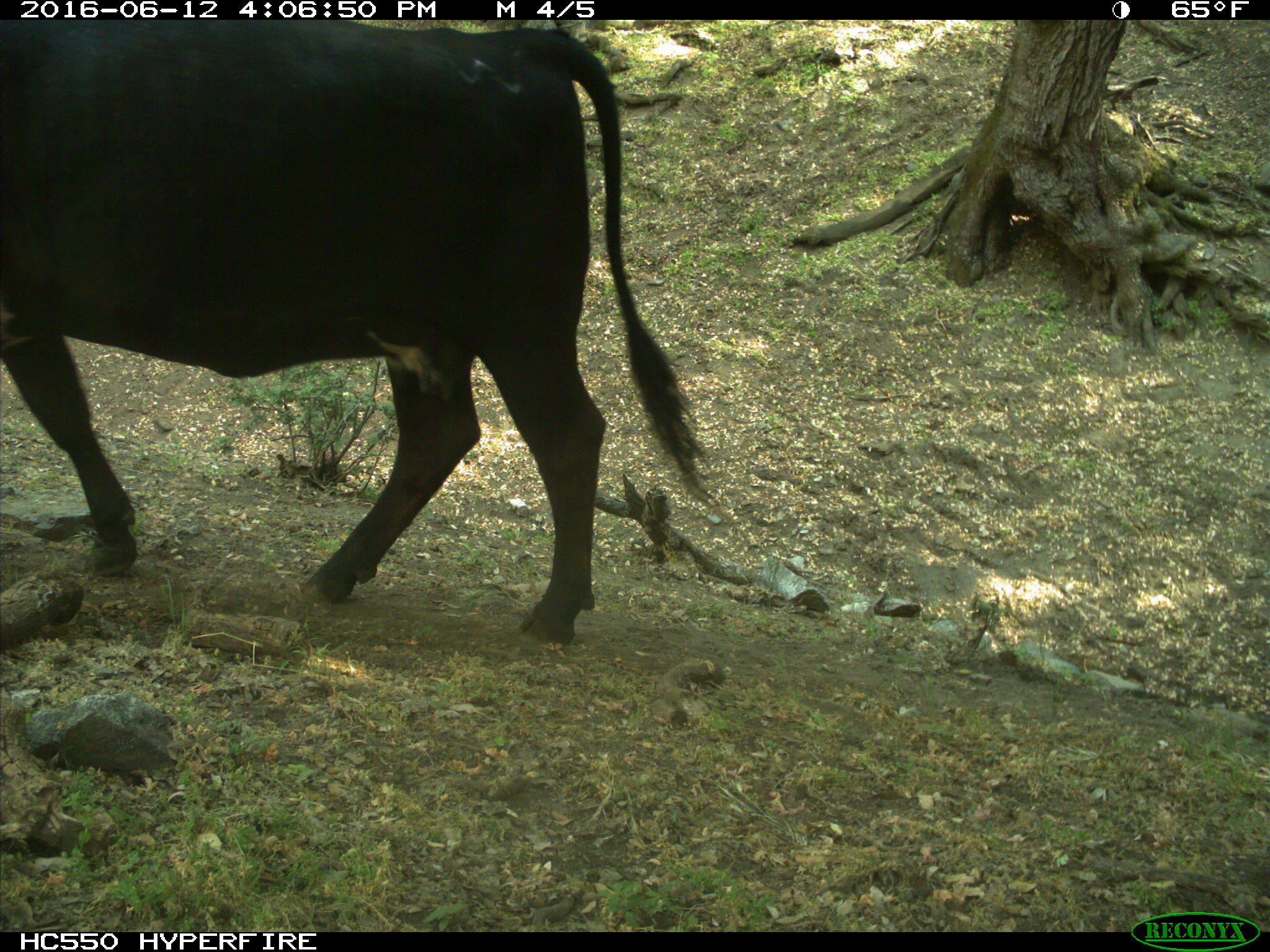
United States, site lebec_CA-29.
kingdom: Animalia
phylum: Chordata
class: Mammalia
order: Artiodactyla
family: Bovidae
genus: Bos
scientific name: Bos taurus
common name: domestic cow